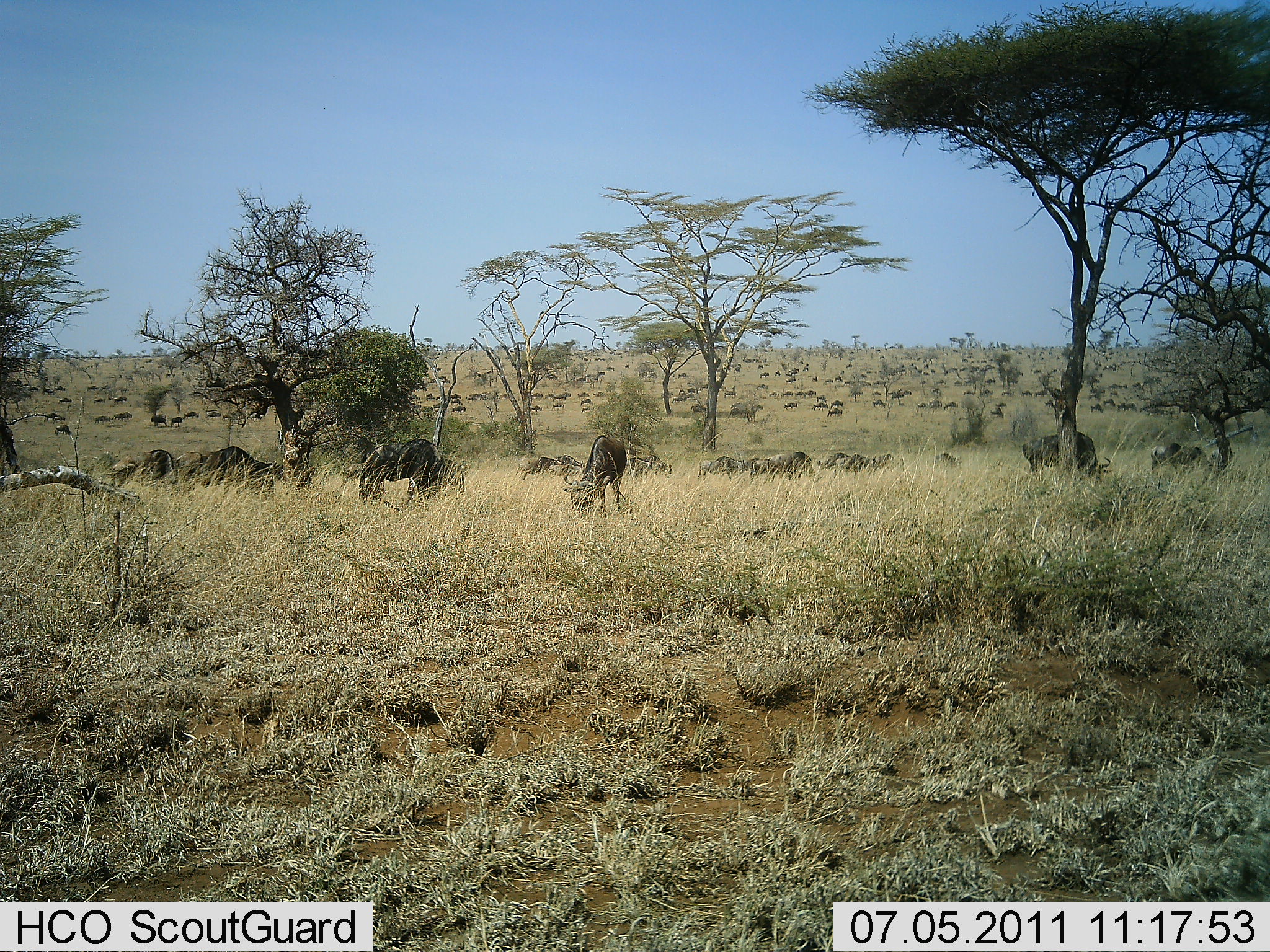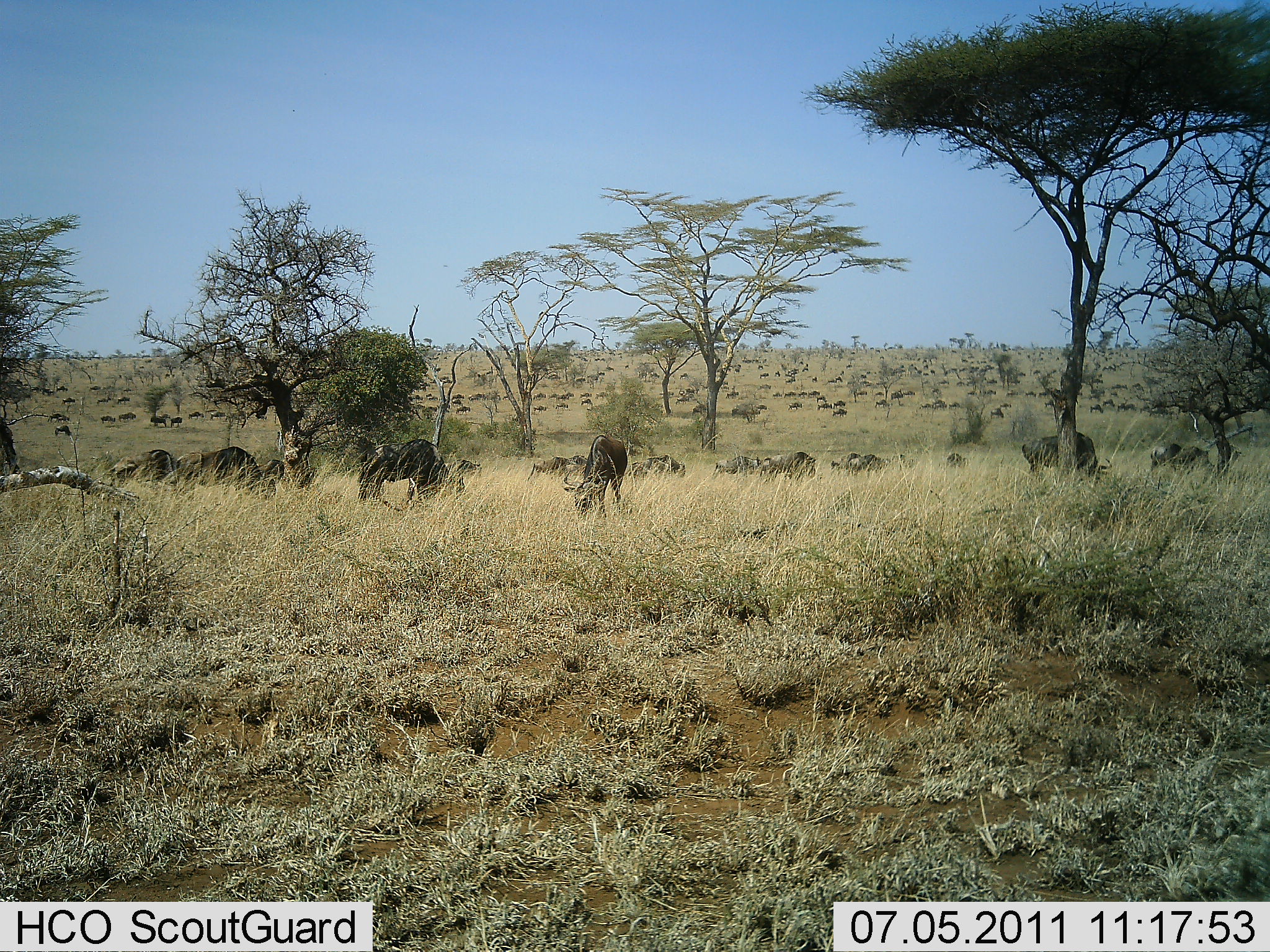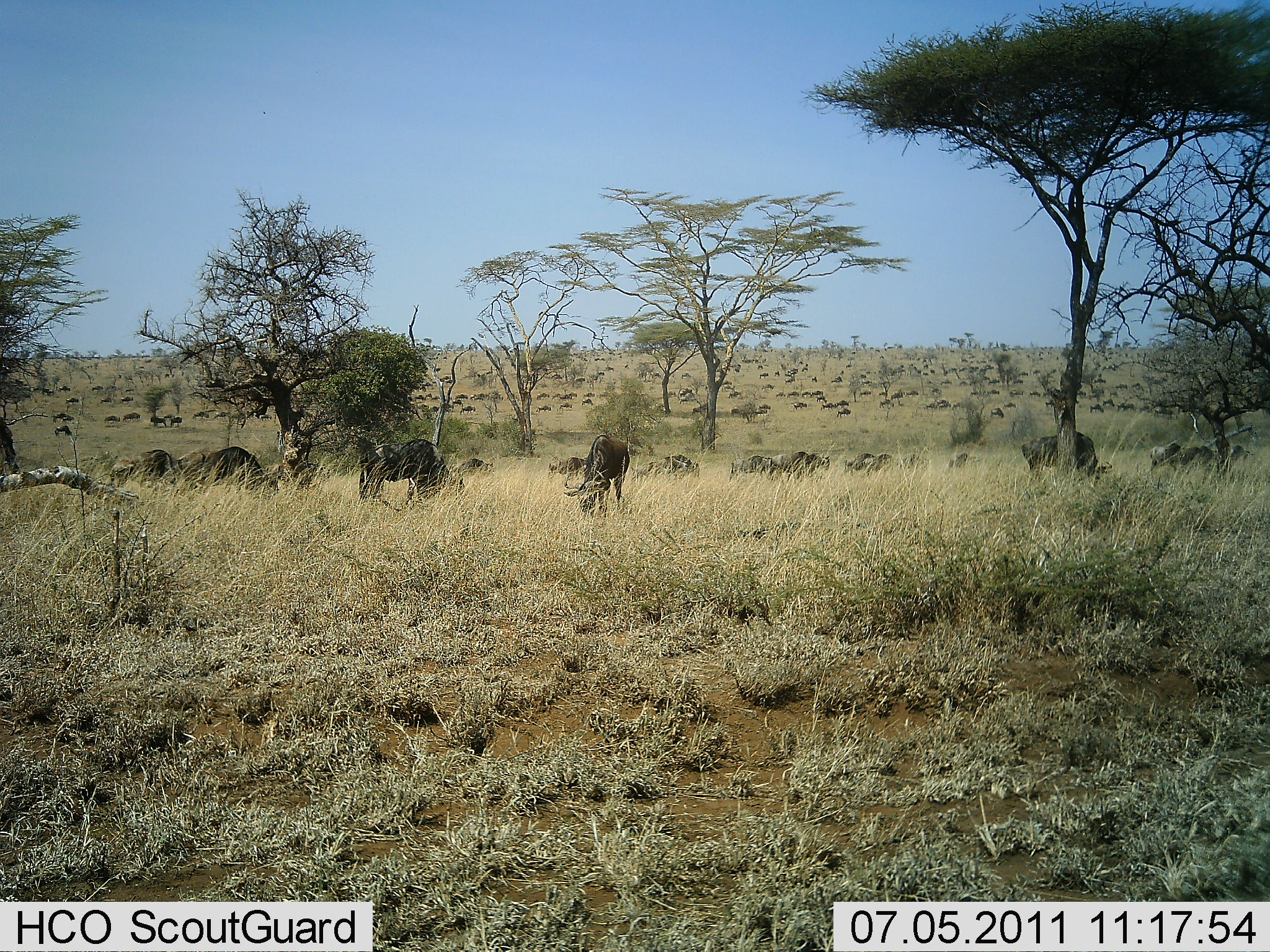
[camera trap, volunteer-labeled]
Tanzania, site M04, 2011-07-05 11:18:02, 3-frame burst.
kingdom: Animalia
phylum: Chordata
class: Mammalia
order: Artiodactyla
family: Bovidae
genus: Connochaetes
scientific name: Connochaetes taurinus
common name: blue wildebeest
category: wildebeest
Wildebeest (blue wildebeest) (Connochaetes taurinus), count 51+. Behavior (volunteer vote fractions): standing 45%, resting 18%, moving 73%, interacting 18%. Young present (vote fraction): 0%. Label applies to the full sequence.